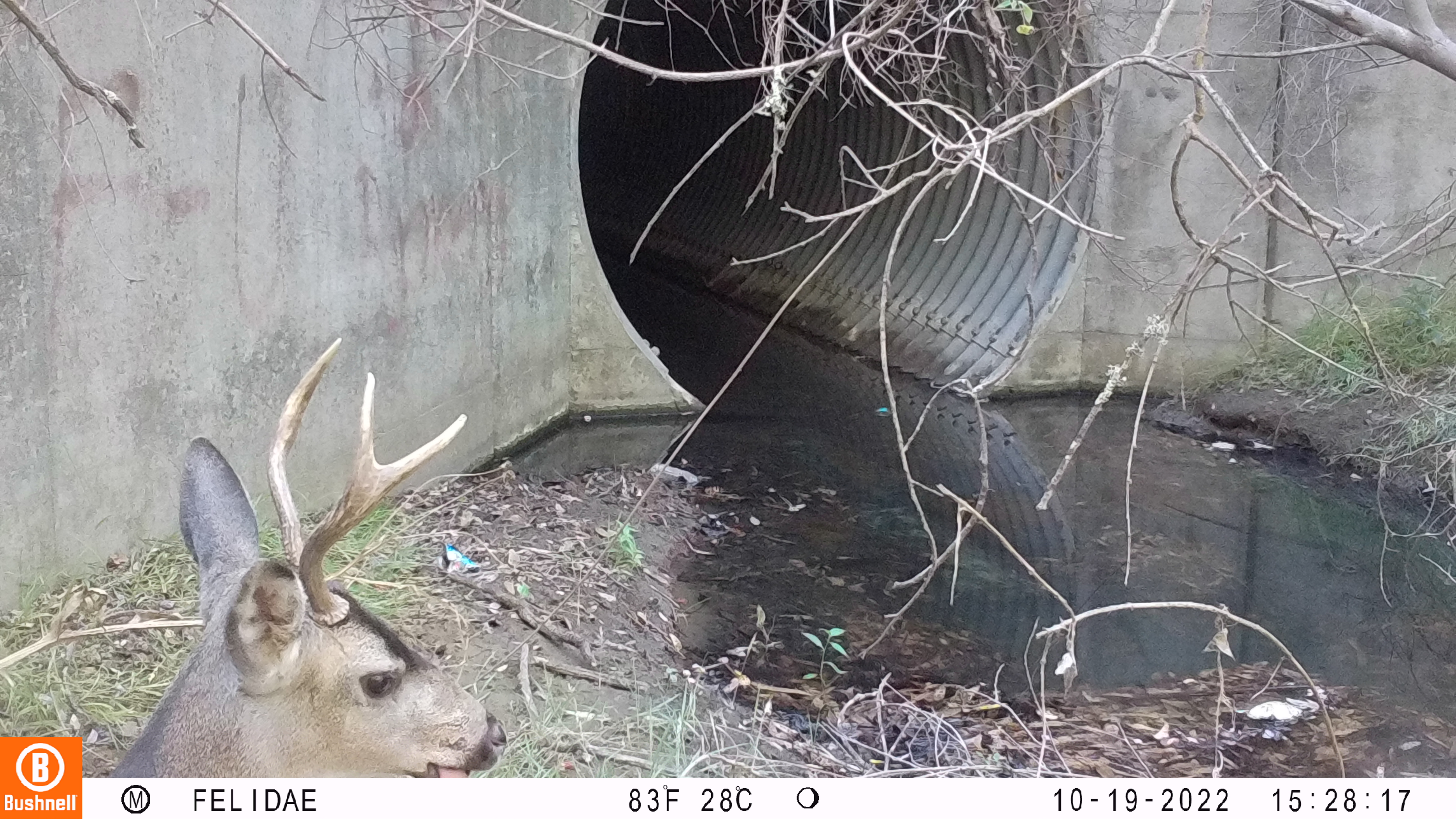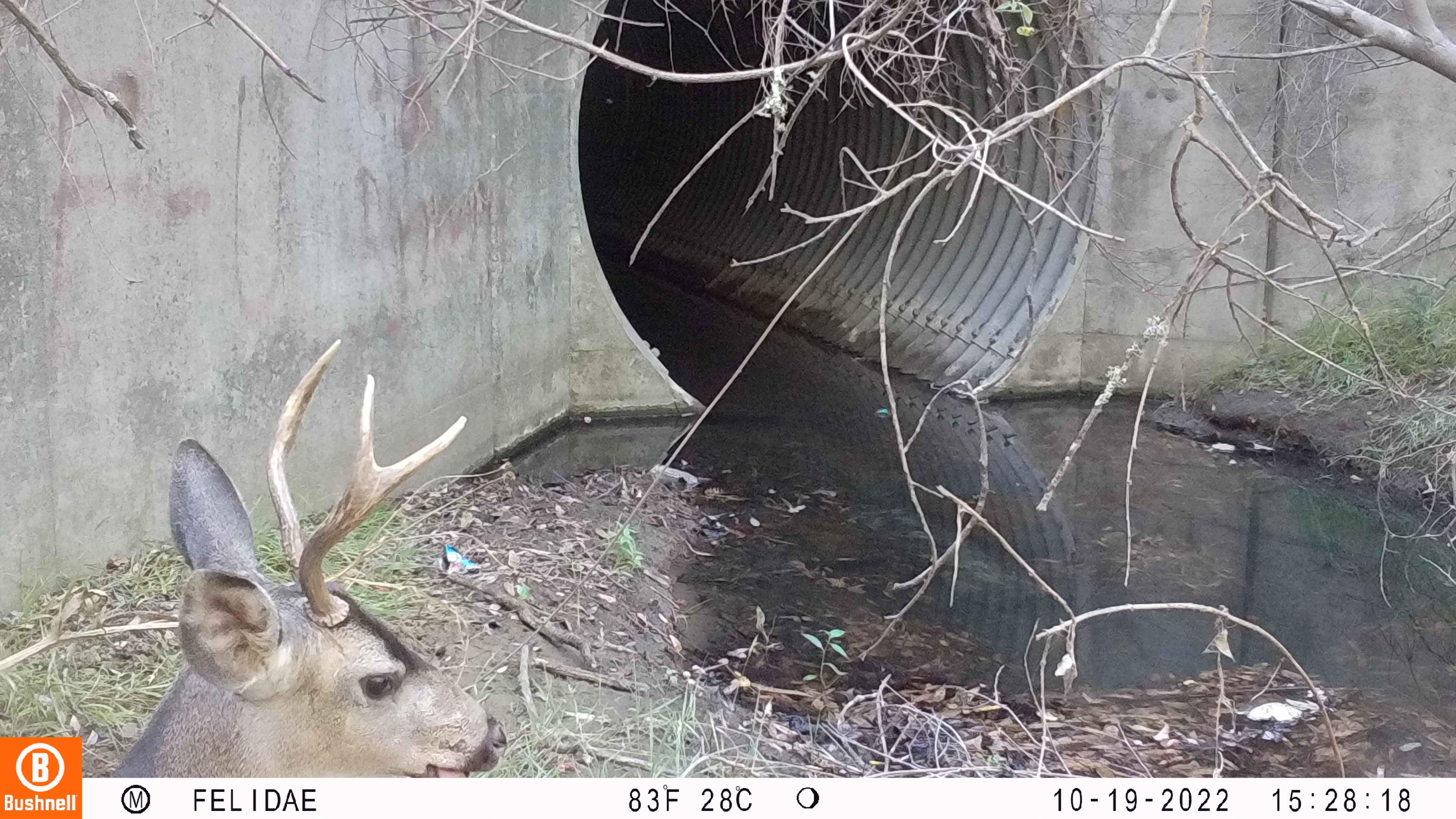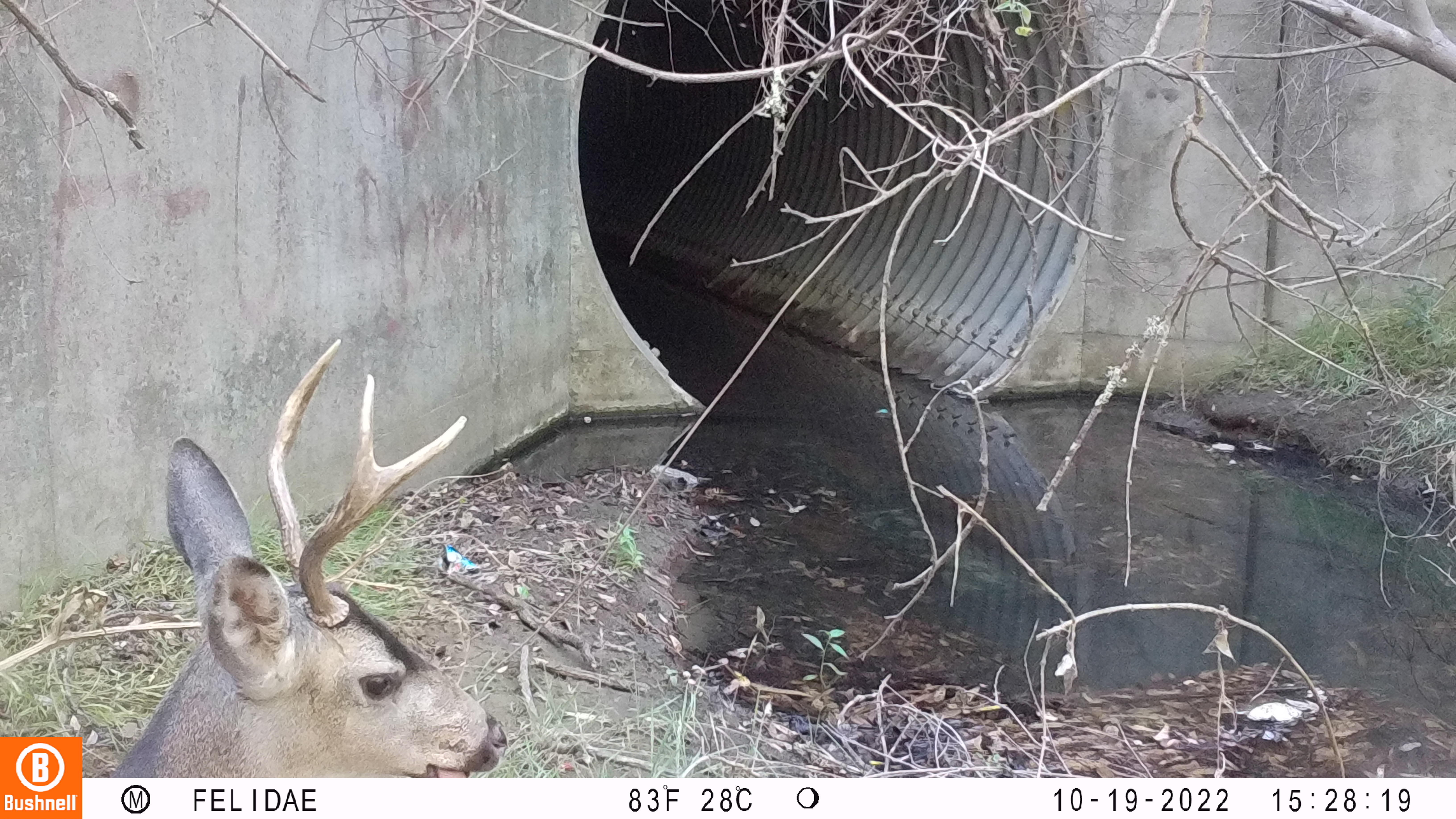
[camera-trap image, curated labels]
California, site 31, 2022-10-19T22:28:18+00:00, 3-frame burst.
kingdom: Animalia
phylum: Chordata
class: Mammalia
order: Artiodactyla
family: Cervidae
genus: Odocoileus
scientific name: Odocoileus hemionus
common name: mule deer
Mule deer (Odocoileus hemionus).